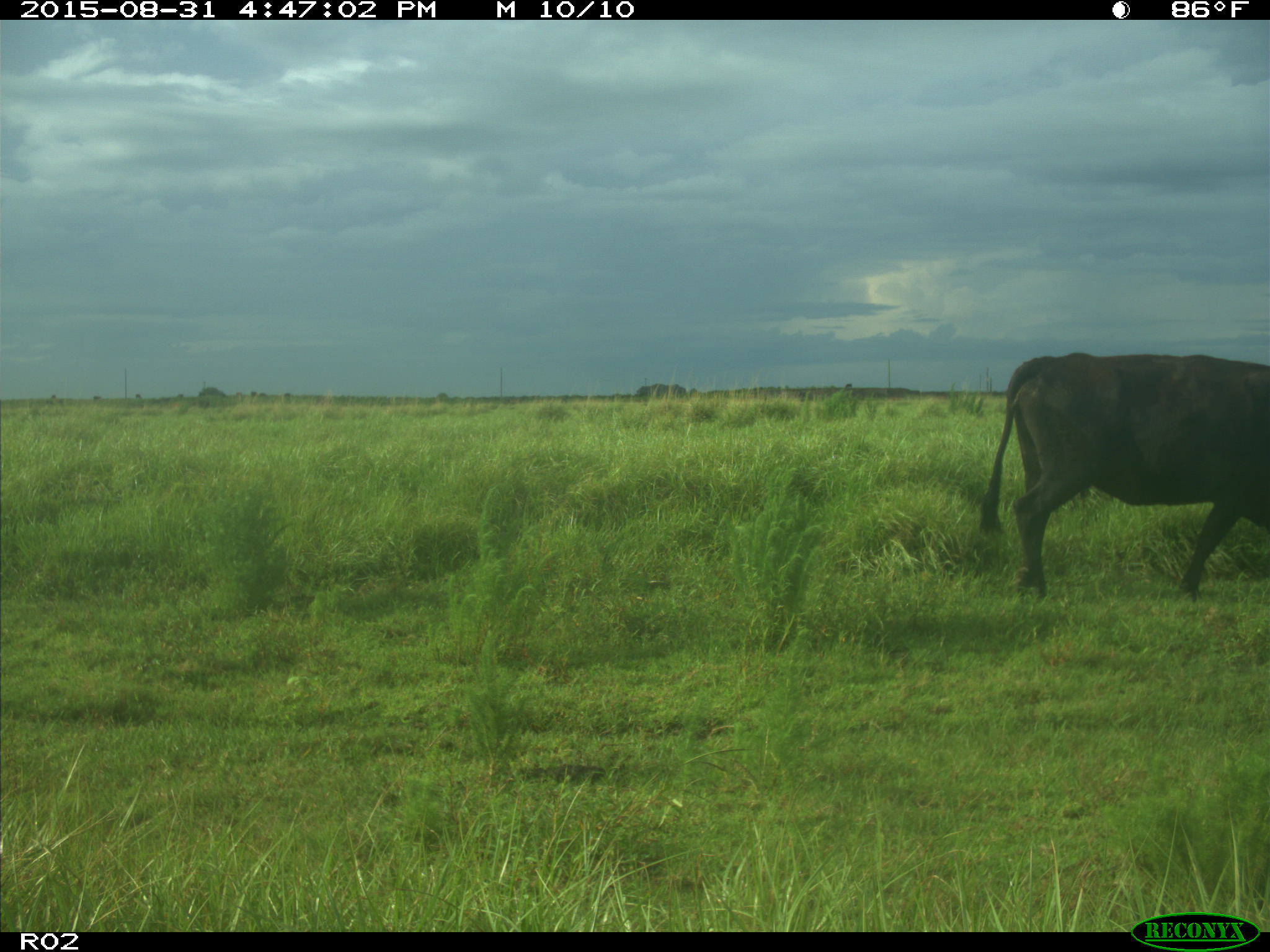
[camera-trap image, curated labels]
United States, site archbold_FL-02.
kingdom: Animalia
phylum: Chordata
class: Mammalia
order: Artiodactyla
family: Bovidae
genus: Bos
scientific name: Bos taurus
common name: domestic cow